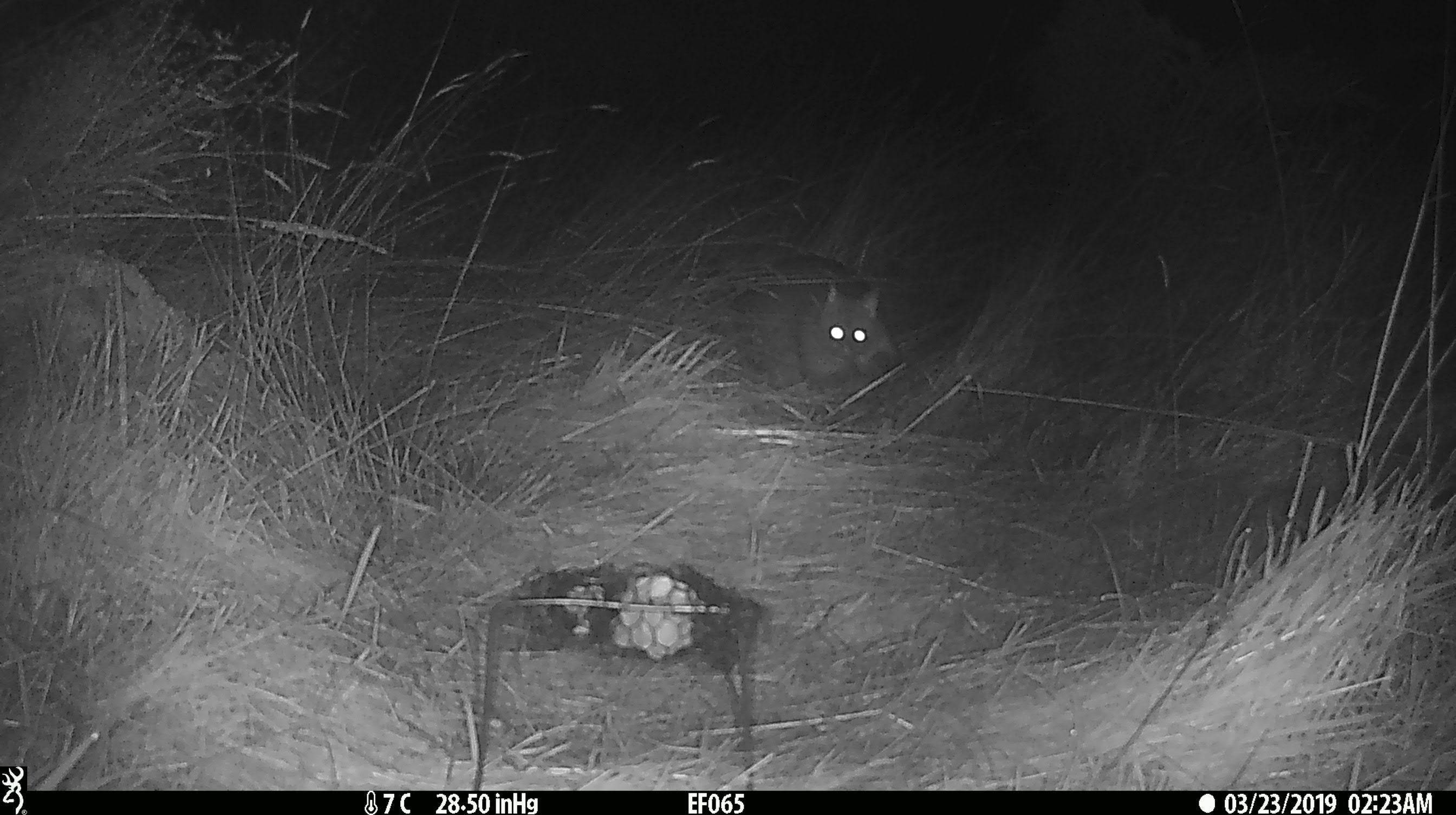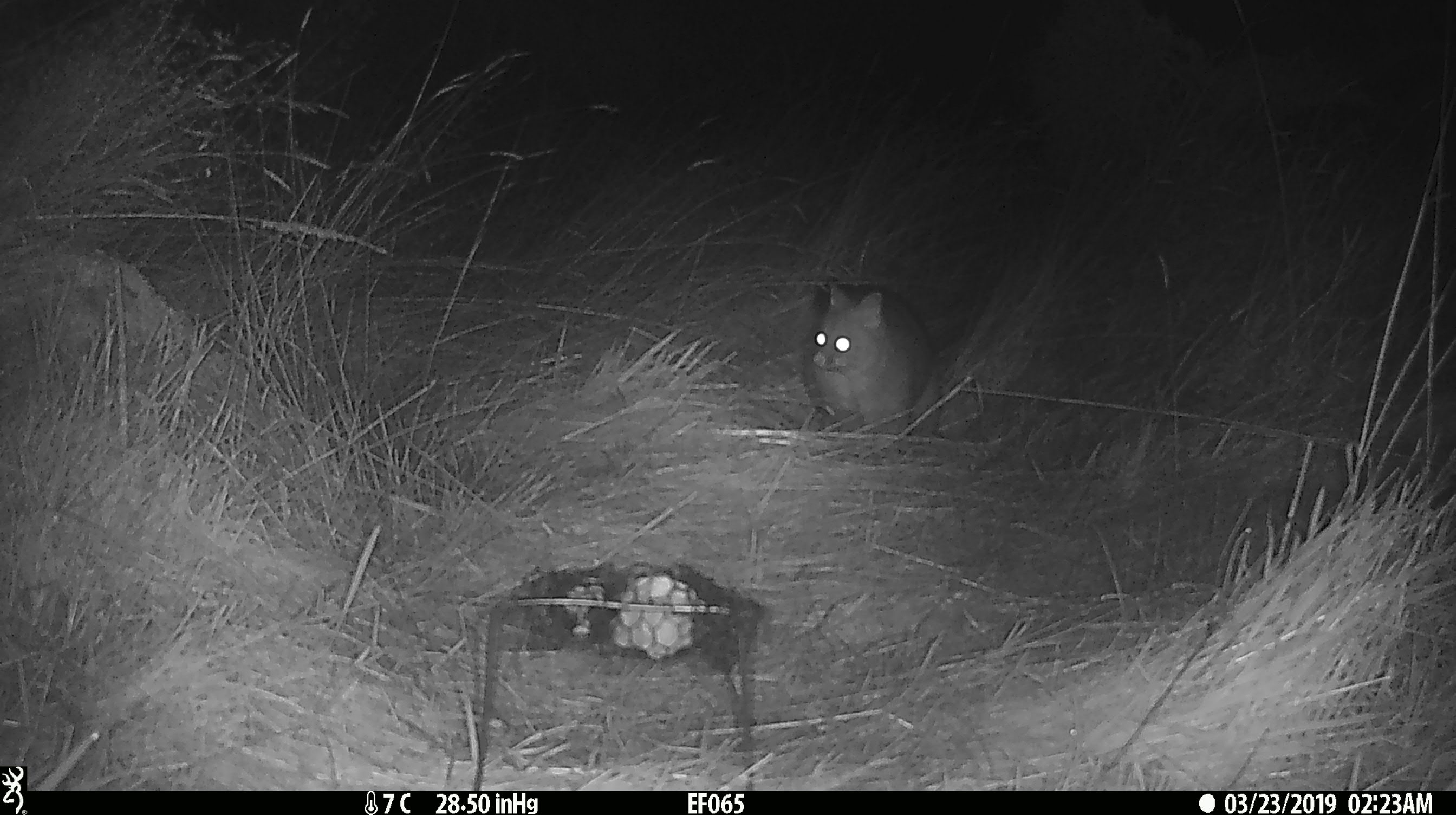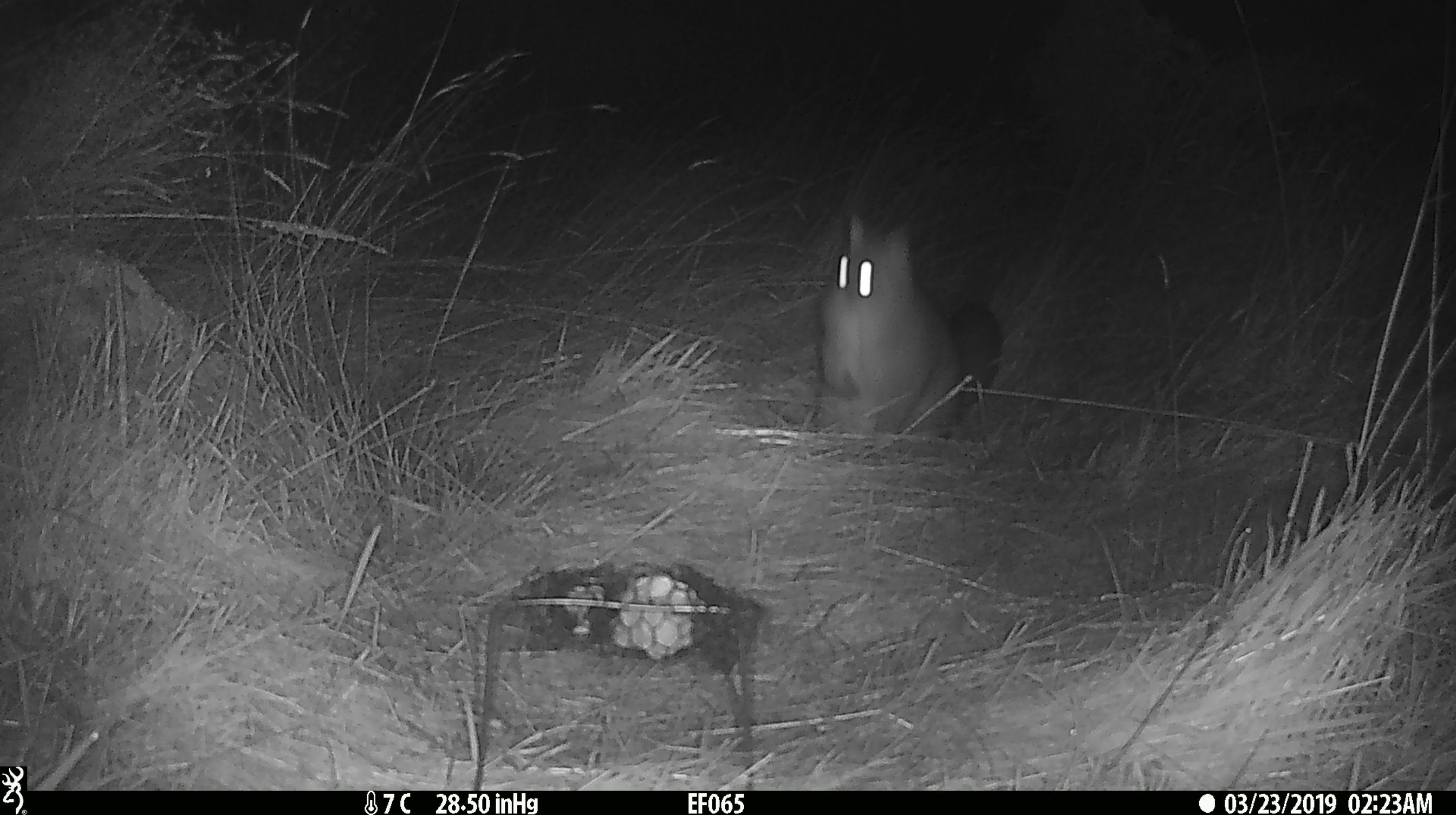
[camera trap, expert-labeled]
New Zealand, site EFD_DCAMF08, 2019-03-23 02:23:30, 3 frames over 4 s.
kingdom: Animalia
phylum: Chordata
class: Mammalia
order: Diprotodontia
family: Phalangeridae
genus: Trichosurus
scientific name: Trichosurus vulpecula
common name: common brushtail possum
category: possum